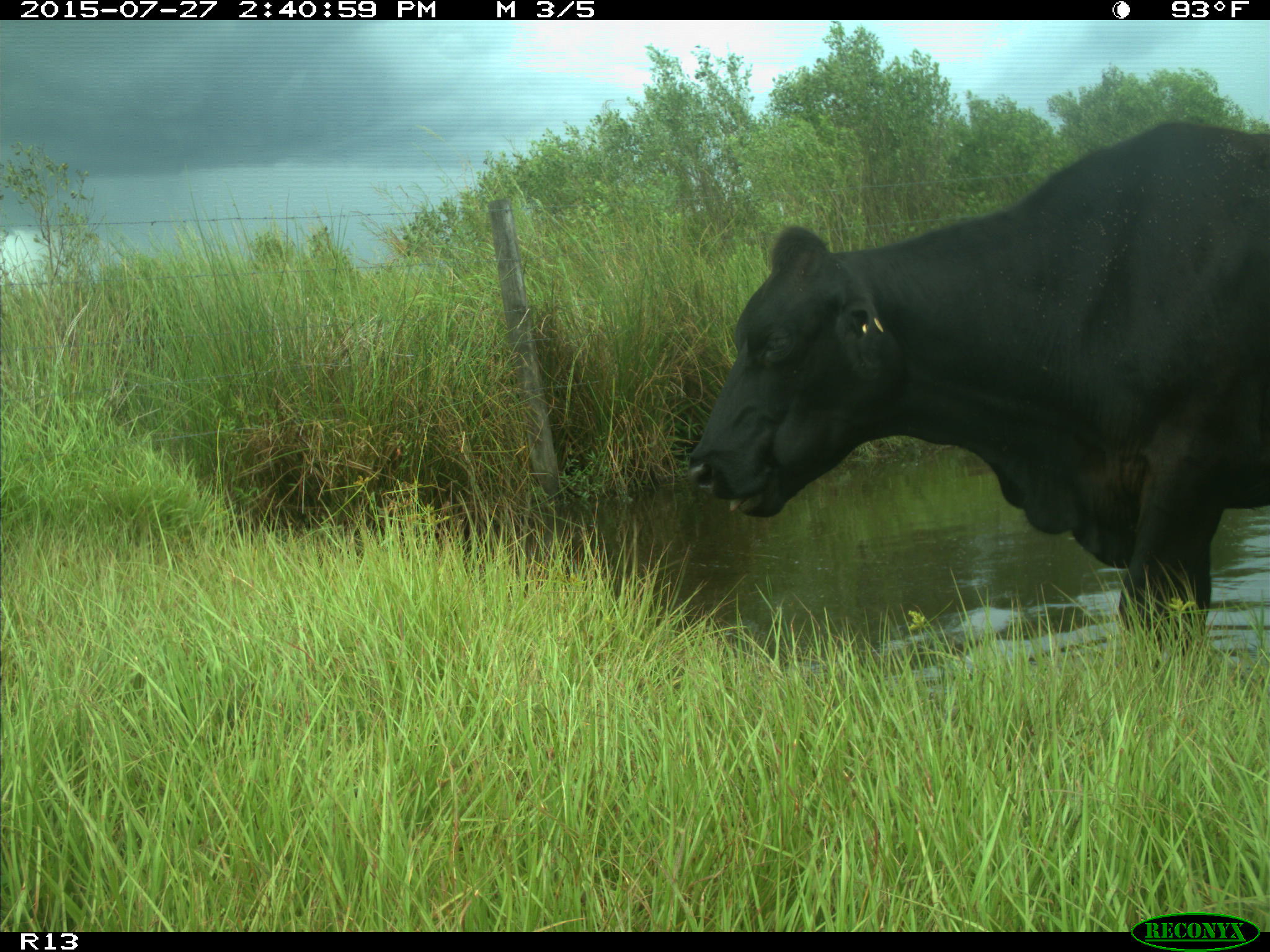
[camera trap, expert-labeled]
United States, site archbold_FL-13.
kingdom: Animalia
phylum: Chordata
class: Mammalia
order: Artiodactyla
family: Bovidae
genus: Bos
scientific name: Bos taurus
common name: domestic cow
Bos taurus (domestic cow).